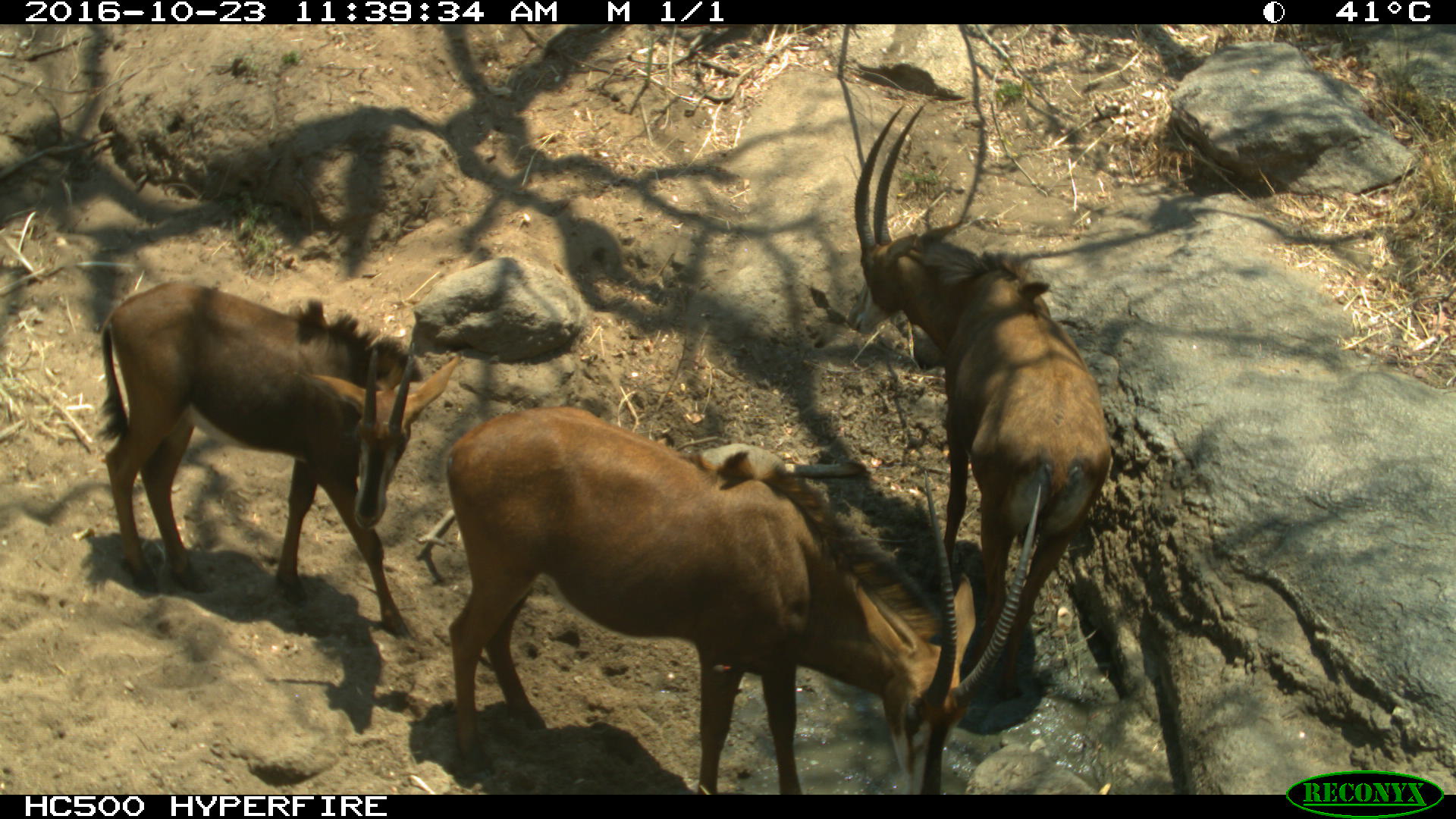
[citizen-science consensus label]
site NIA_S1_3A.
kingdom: Animalia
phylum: Chordata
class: Mammalia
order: Artiodactyla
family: Bovidae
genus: Hippotragus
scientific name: Hippotragus niger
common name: sable antelope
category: sable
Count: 3.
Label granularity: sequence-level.